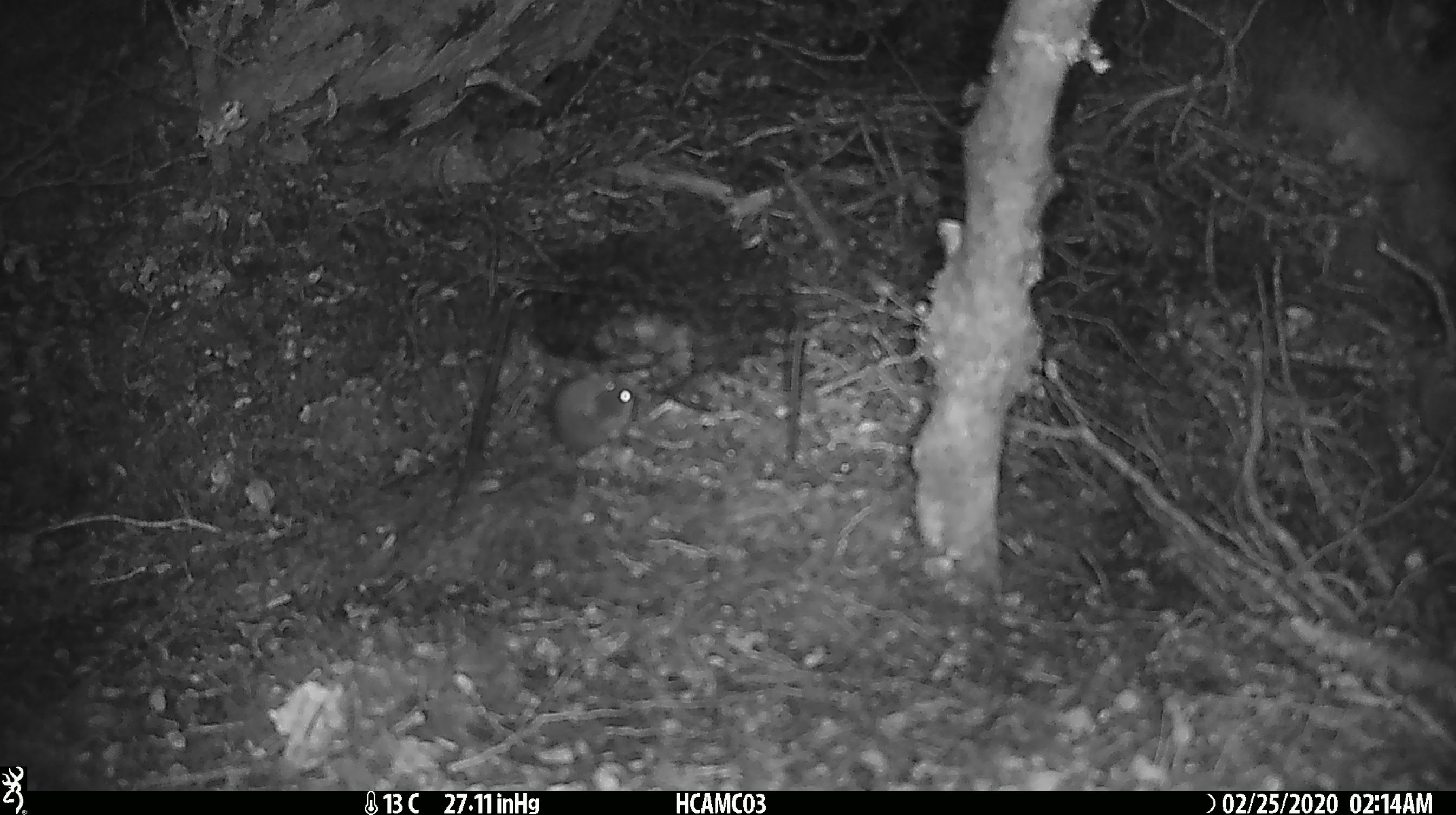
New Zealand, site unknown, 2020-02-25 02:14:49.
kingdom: Animalia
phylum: Chordata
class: Mammalia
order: Rodentia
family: Muridae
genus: Mus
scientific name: Mus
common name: mouse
Mouse (Mus).